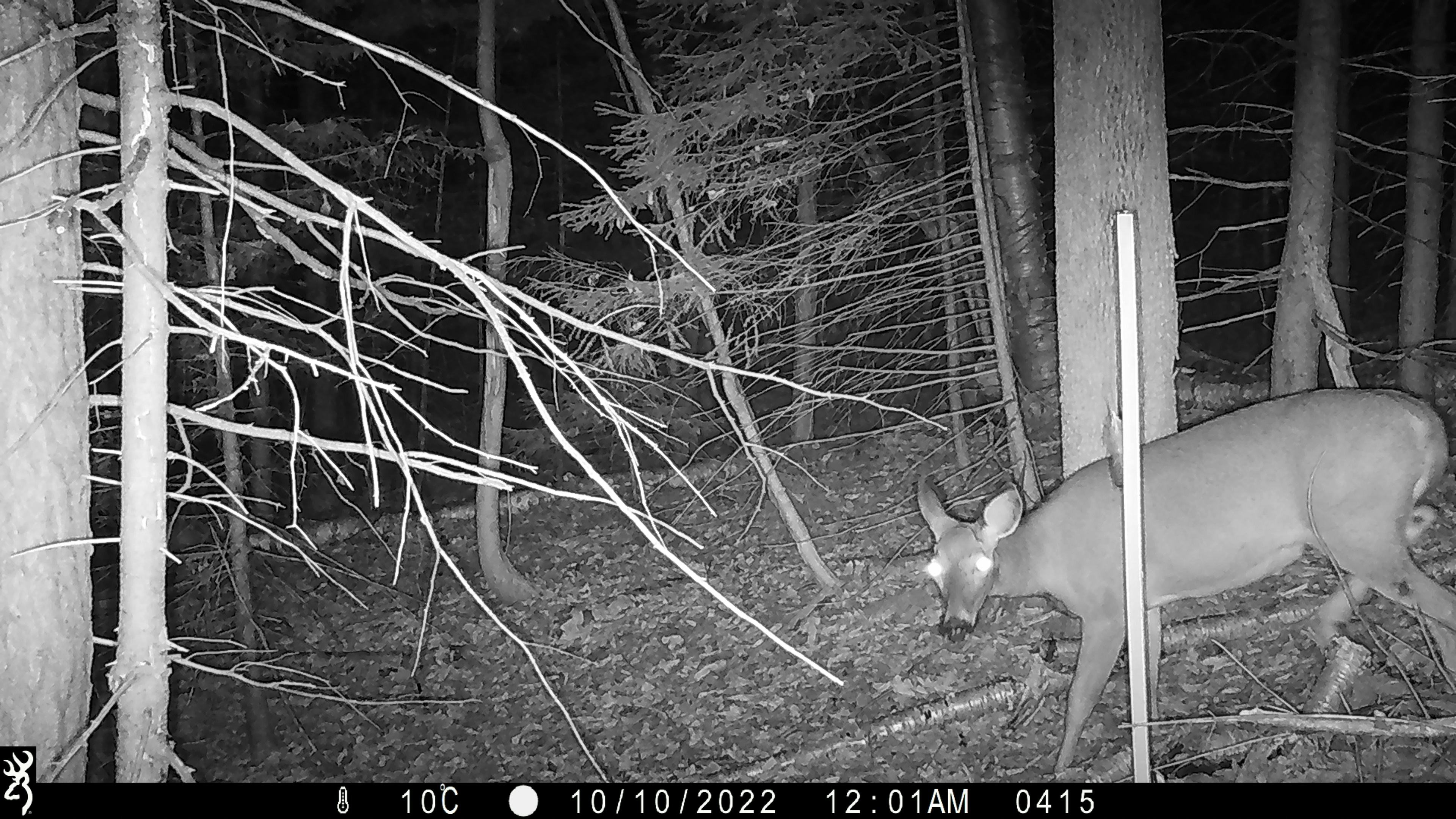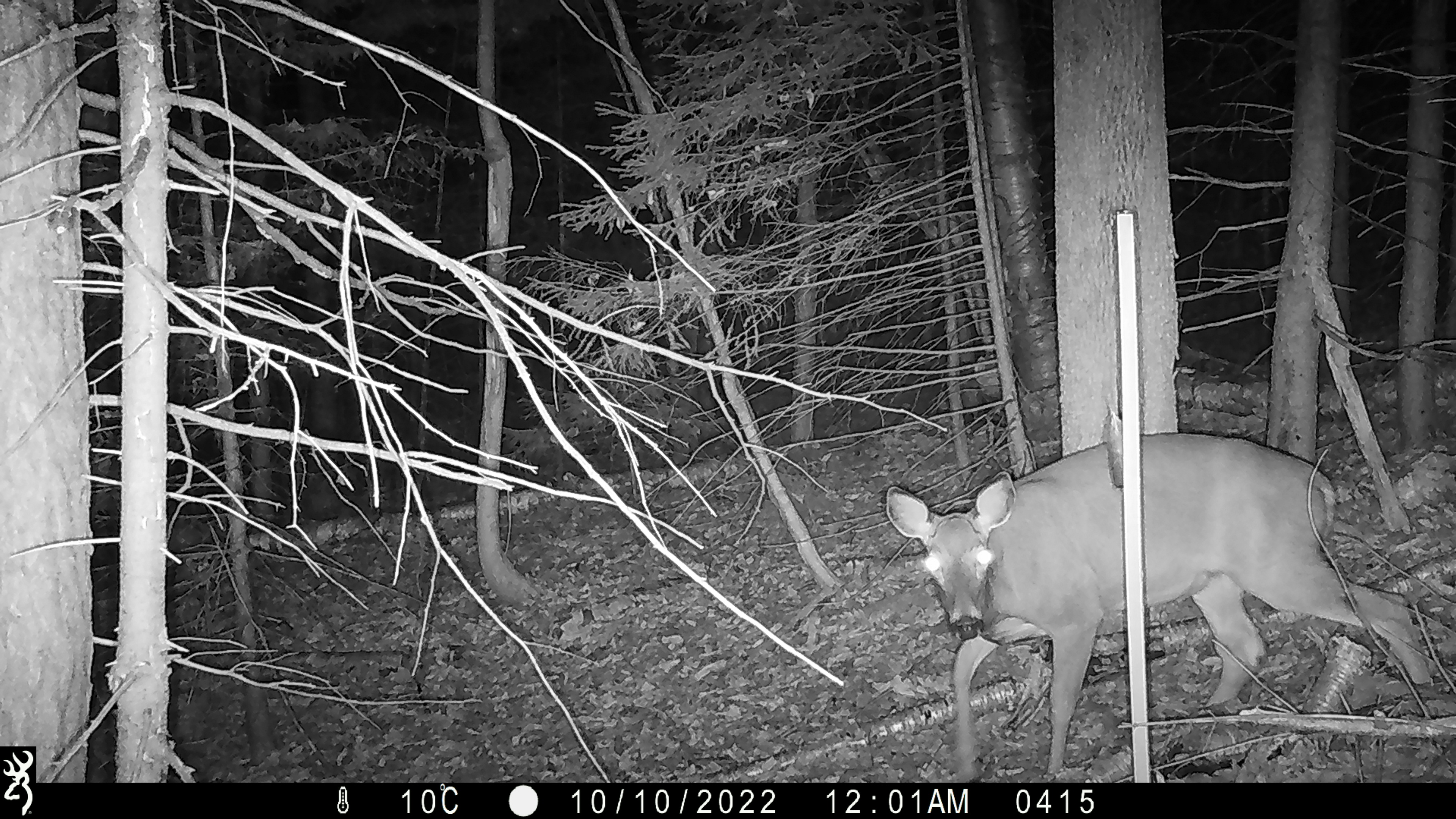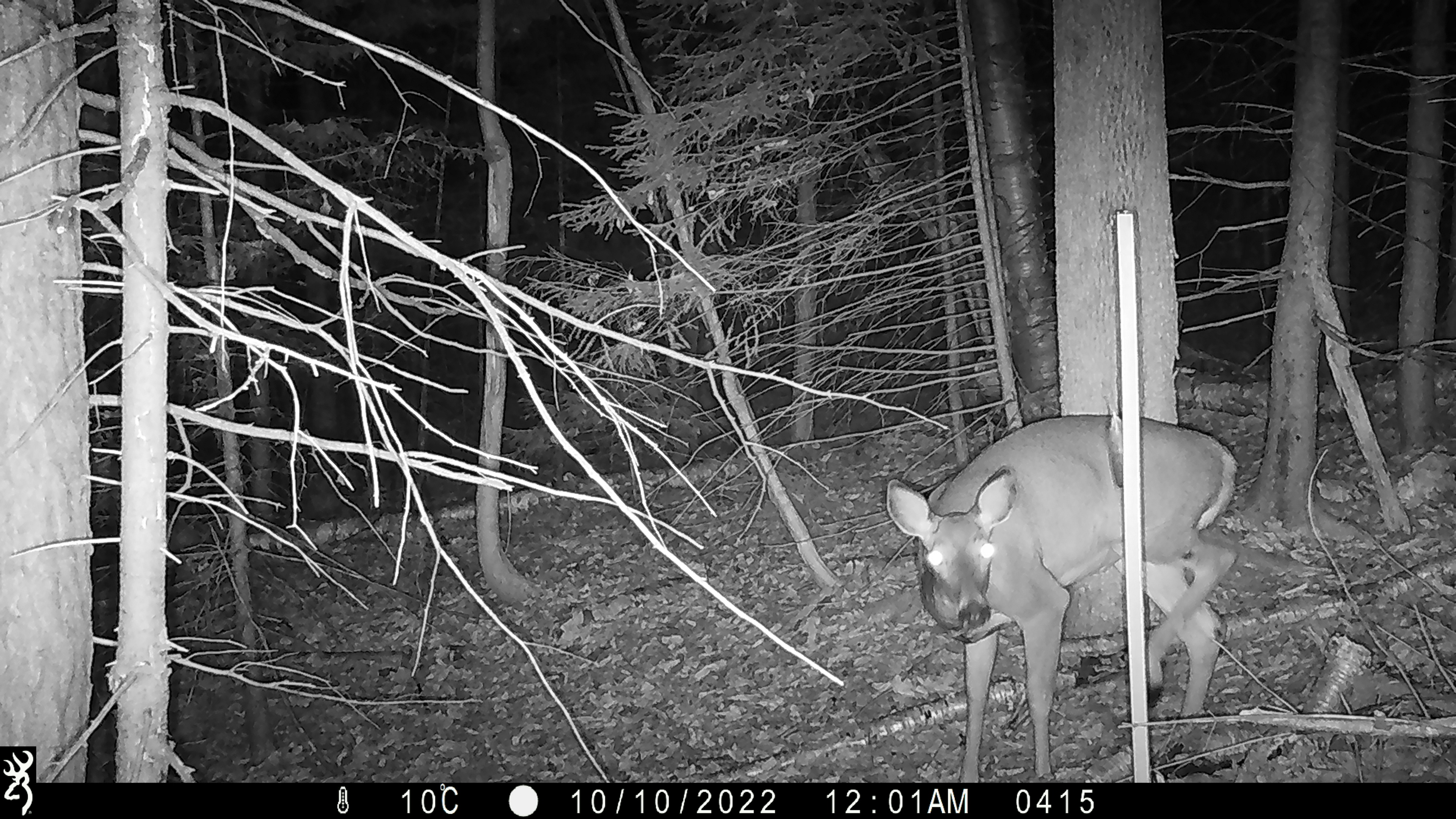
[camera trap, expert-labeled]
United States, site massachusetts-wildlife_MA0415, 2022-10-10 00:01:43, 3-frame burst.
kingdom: Animalia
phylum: Chordata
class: Mammalia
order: Artiodactyla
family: Cervidae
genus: Odocoileus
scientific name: Odocoileus virginianus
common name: white-tailed deer